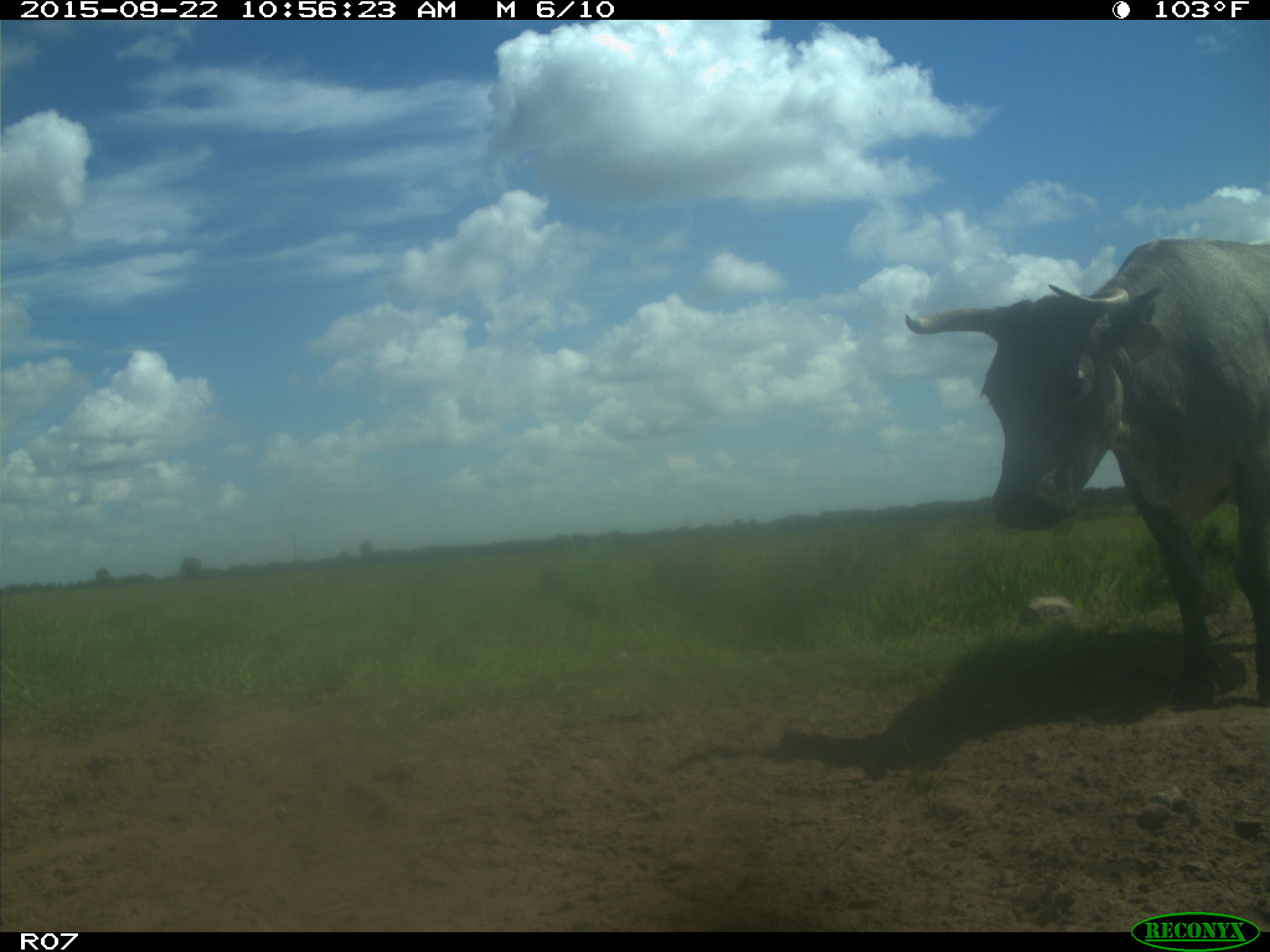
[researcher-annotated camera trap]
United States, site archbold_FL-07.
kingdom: Animalia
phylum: Chordata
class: Mammalia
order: Artiodactyla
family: Bovidae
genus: Bos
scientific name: Bos taurus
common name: domestic cow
Bos taurus (domestic cow).